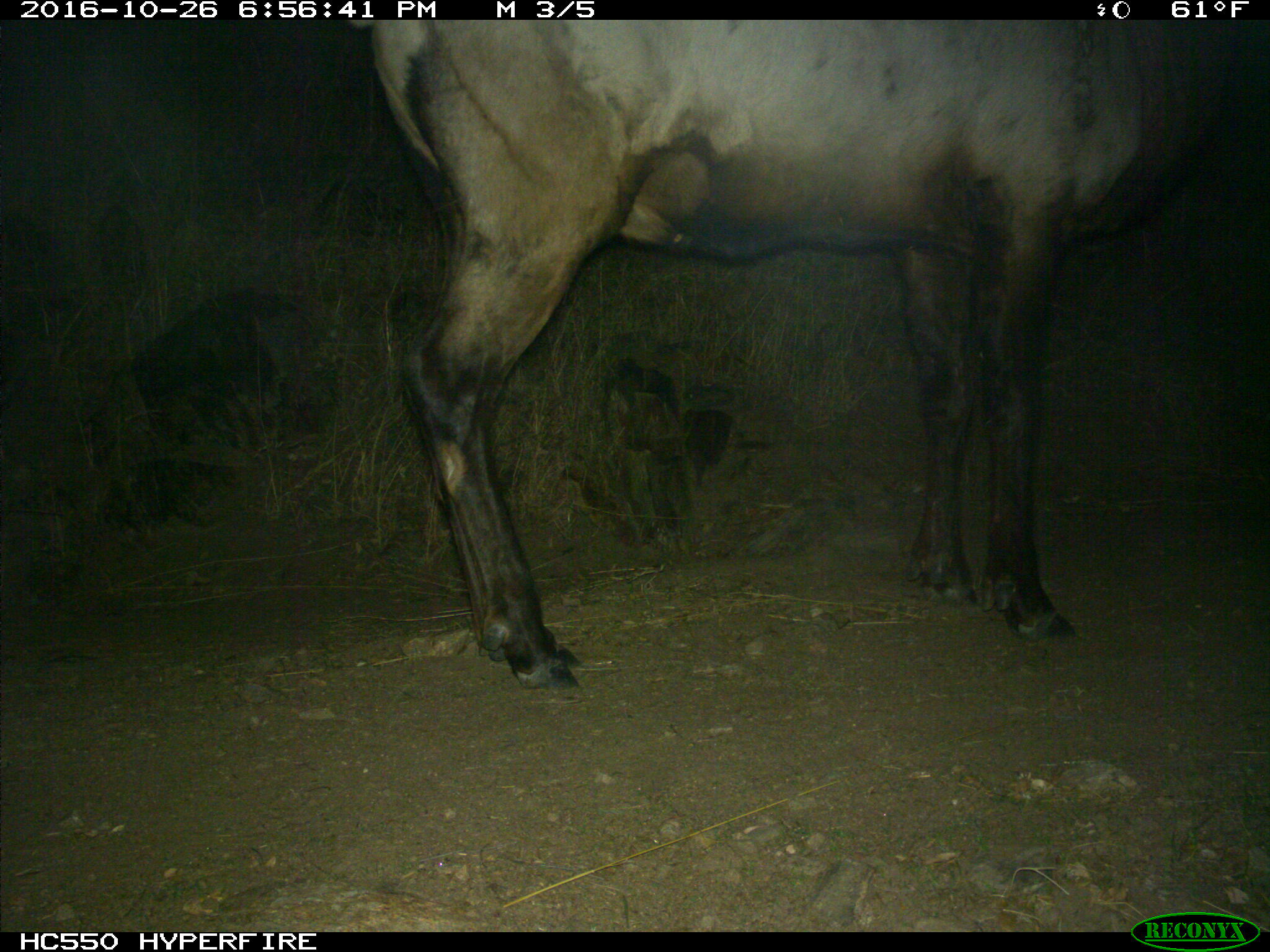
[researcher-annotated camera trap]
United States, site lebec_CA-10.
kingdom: Animalia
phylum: Chordata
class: Mammalia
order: Artiodactyla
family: Cervidae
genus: Cervus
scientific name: Cervus canadensis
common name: elk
Cervus canadensis (elk).